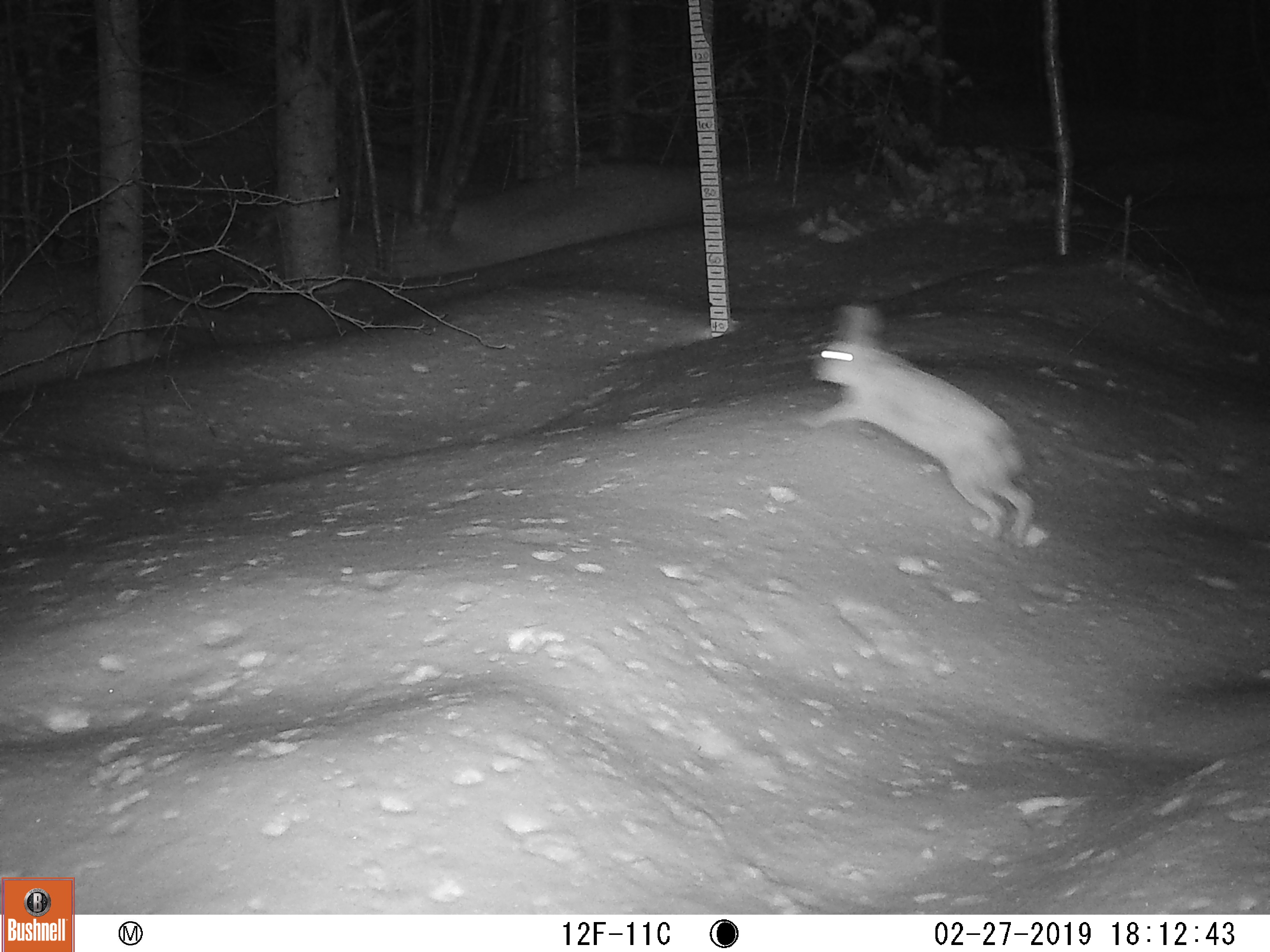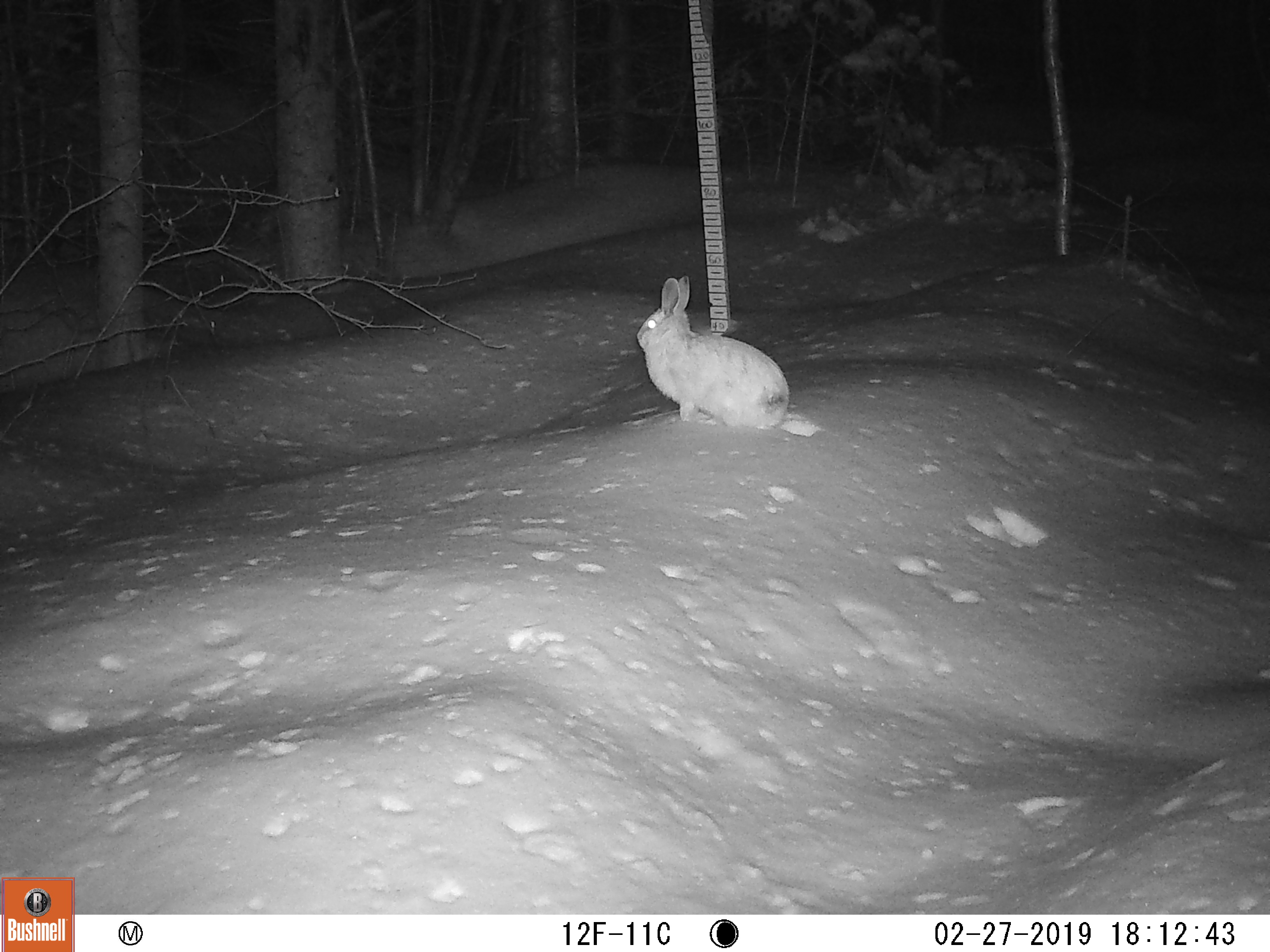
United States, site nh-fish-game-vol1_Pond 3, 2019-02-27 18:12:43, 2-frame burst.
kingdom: Animalia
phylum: Chordata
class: Mammalia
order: Lagomorpha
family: Leporidae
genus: Lepus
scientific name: Lepus americanus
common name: snowshoe hare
Snowshoe hare (Lepus americanus).